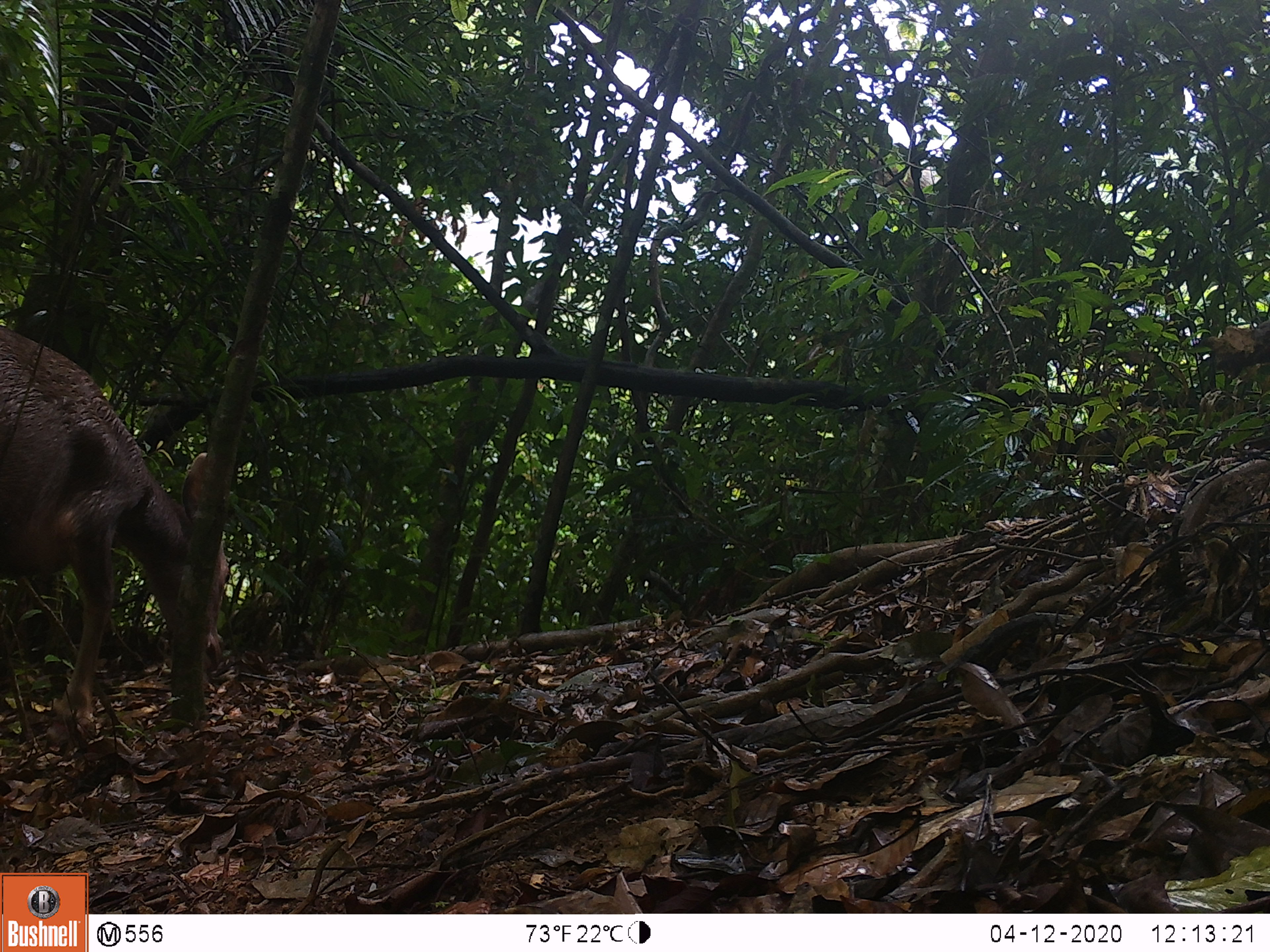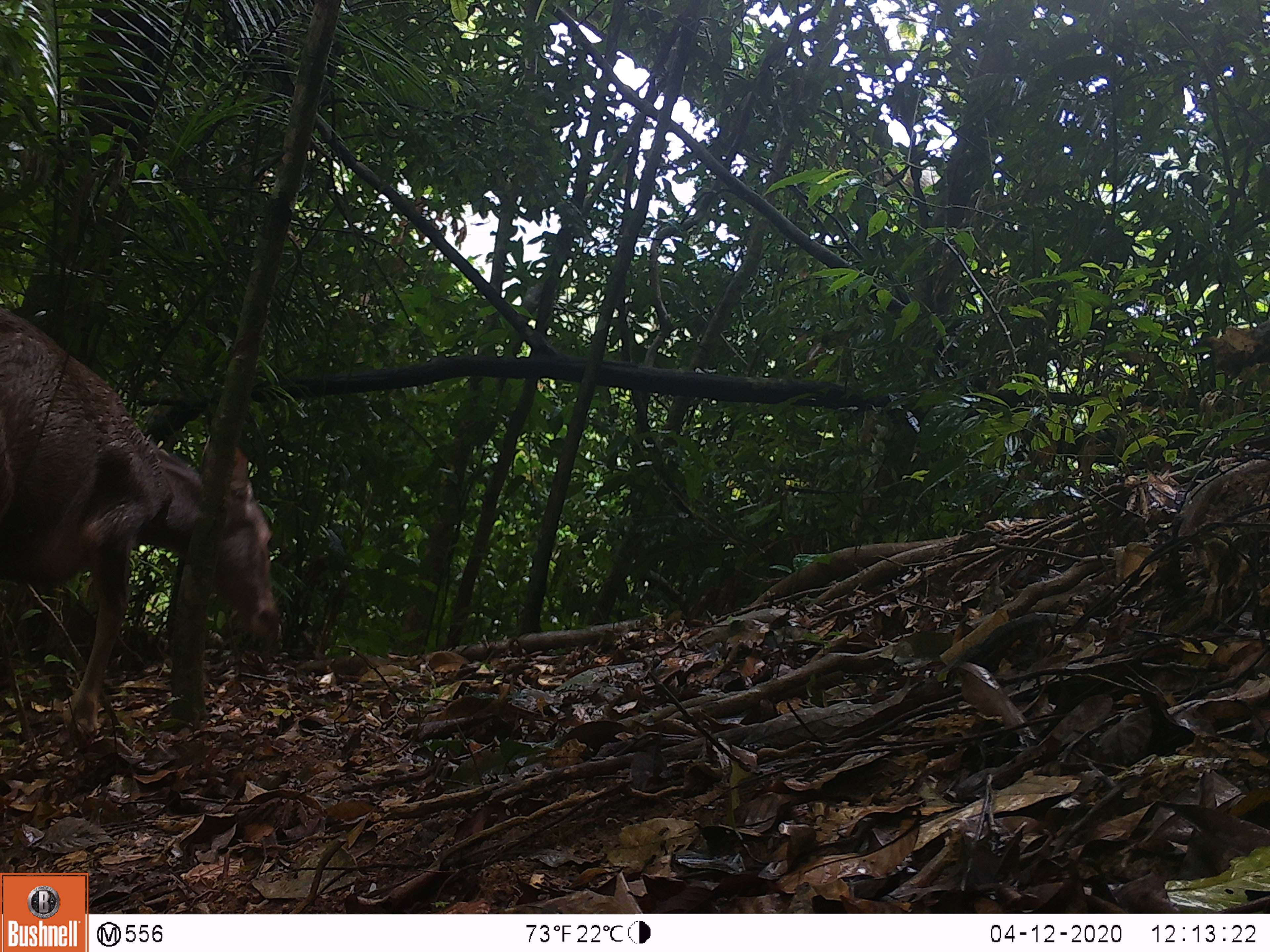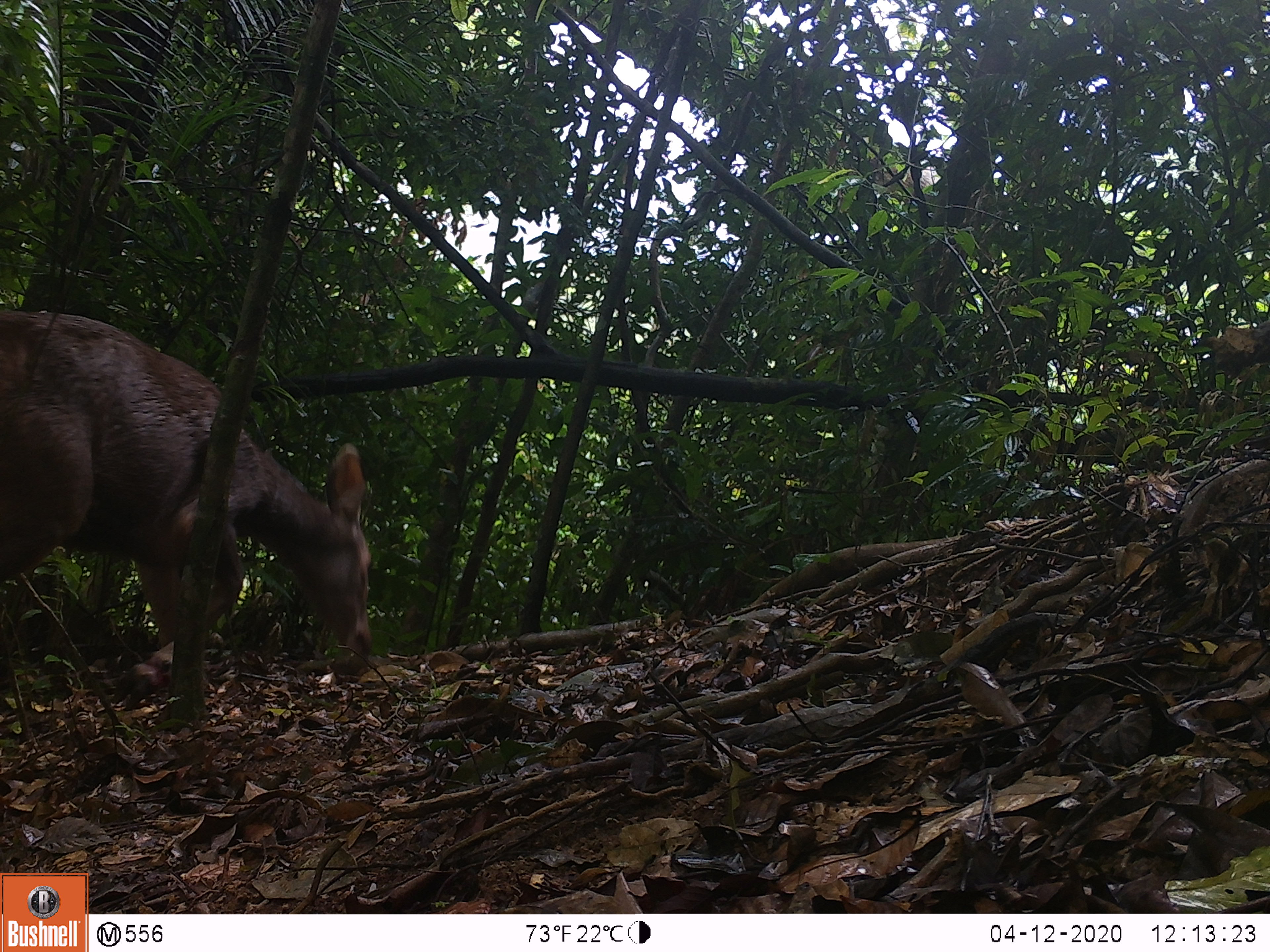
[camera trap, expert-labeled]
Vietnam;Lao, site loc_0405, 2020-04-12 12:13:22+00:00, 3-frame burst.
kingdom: Animalia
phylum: Chordata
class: Mammalia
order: Artiodactyla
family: Cervidae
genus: Rusa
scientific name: Rusa unicolor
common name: sambar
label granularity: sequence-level